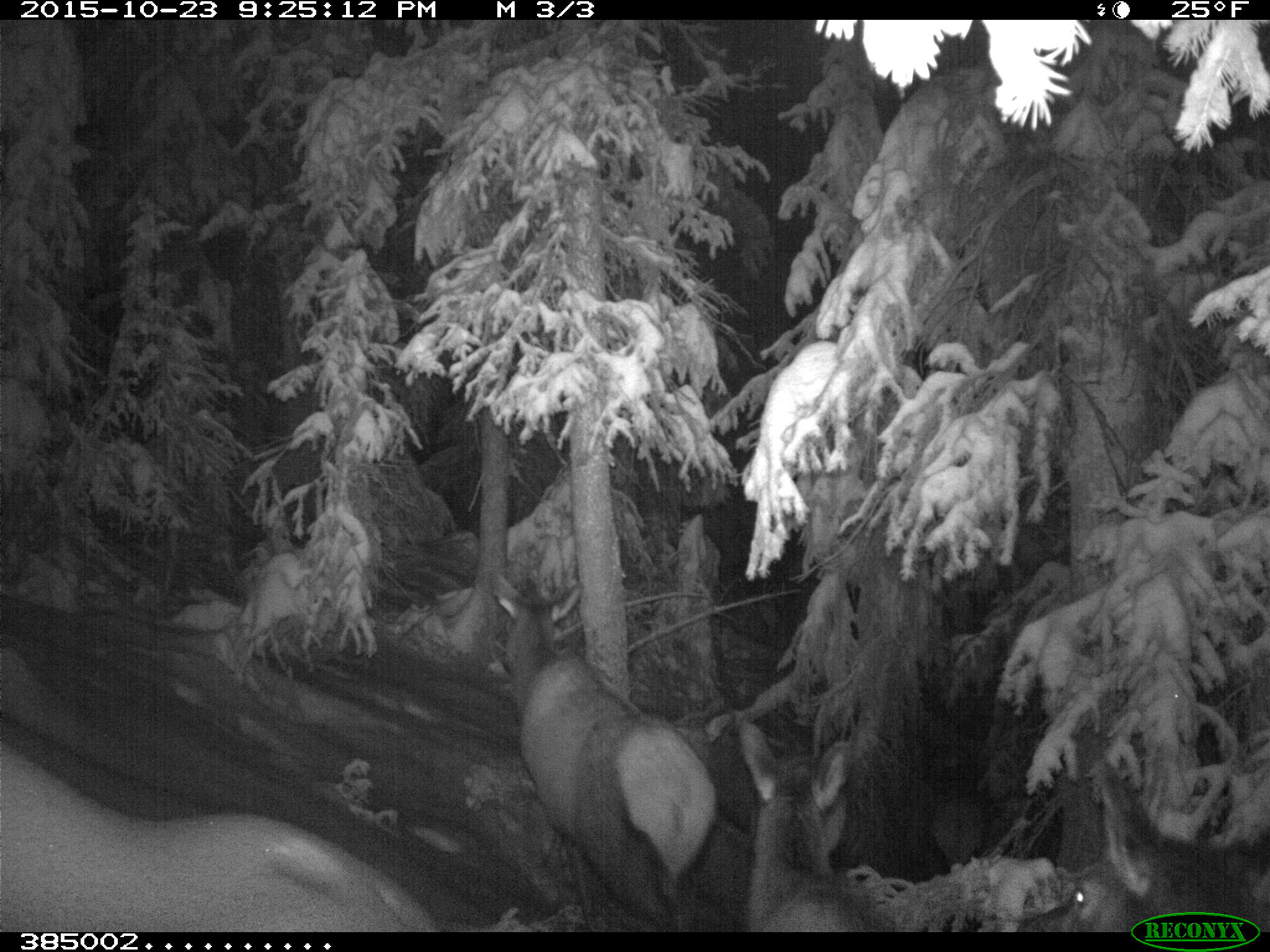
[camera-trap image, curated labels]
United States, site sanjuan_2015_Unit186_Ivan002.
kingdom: Animalia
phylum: Chordata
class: Mammalia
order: Artiodactyla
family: Cervidae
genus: Cervus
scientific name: Cervus elaphus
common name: red deer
Cervus elaphus (red deer).